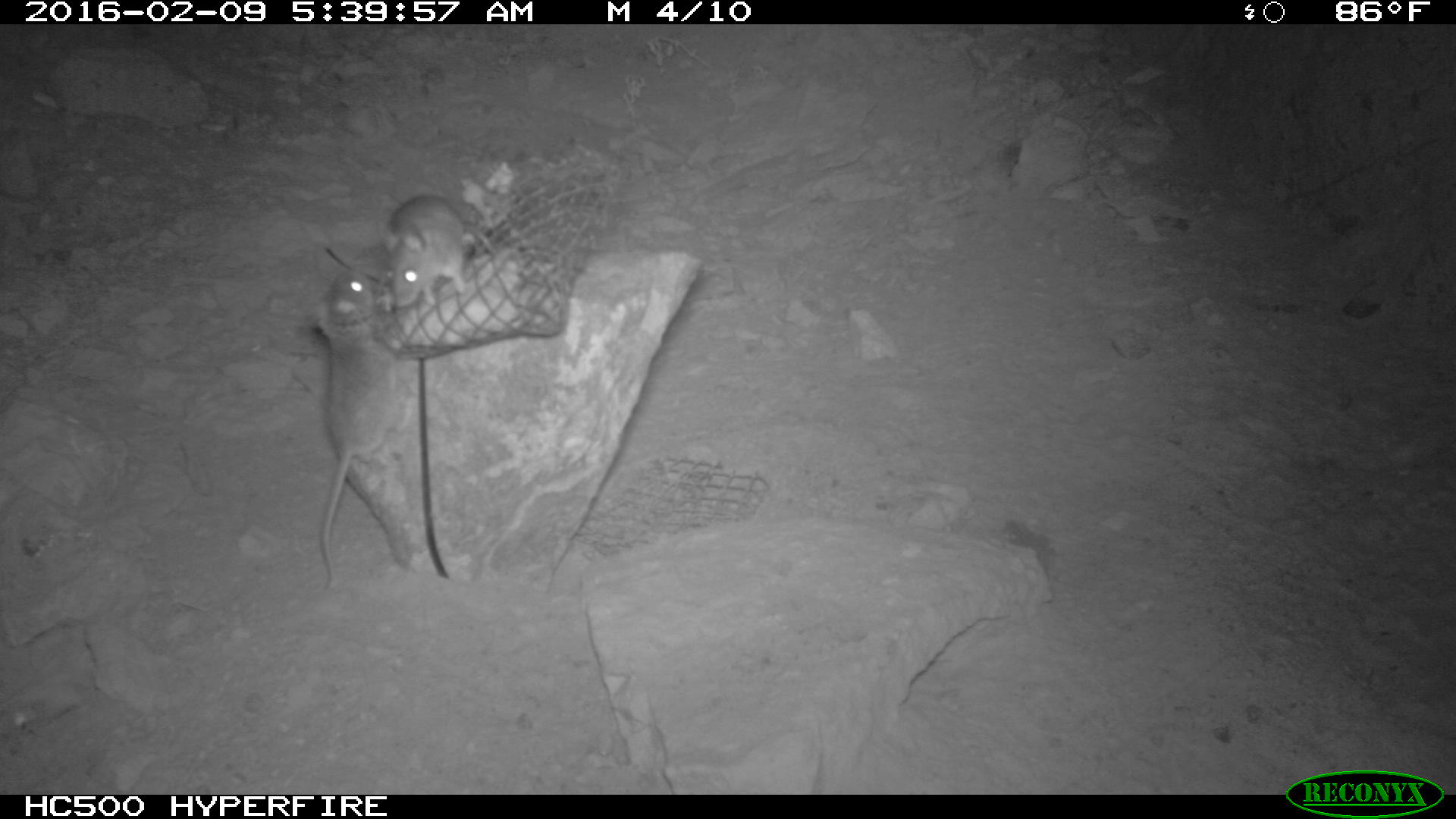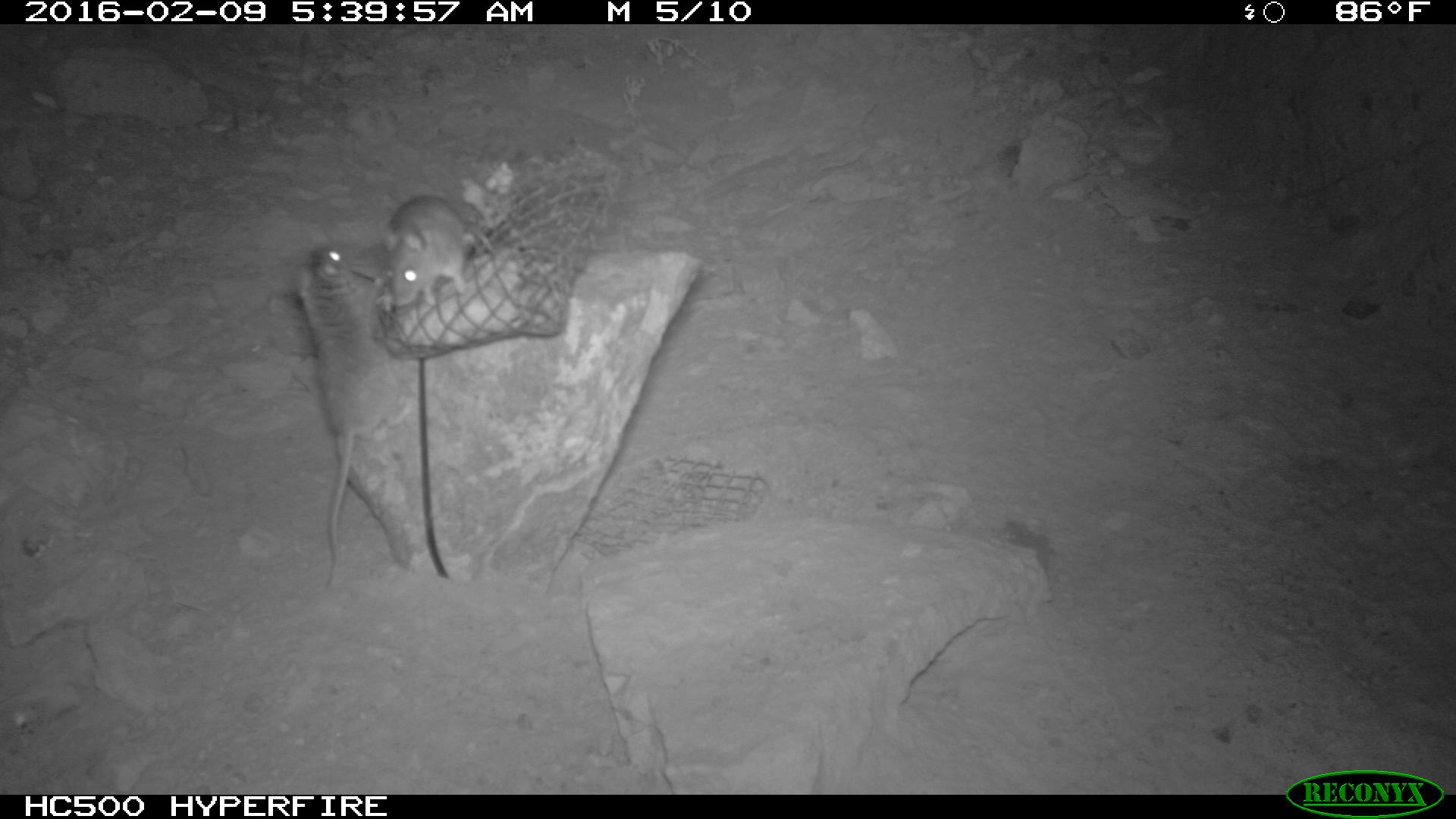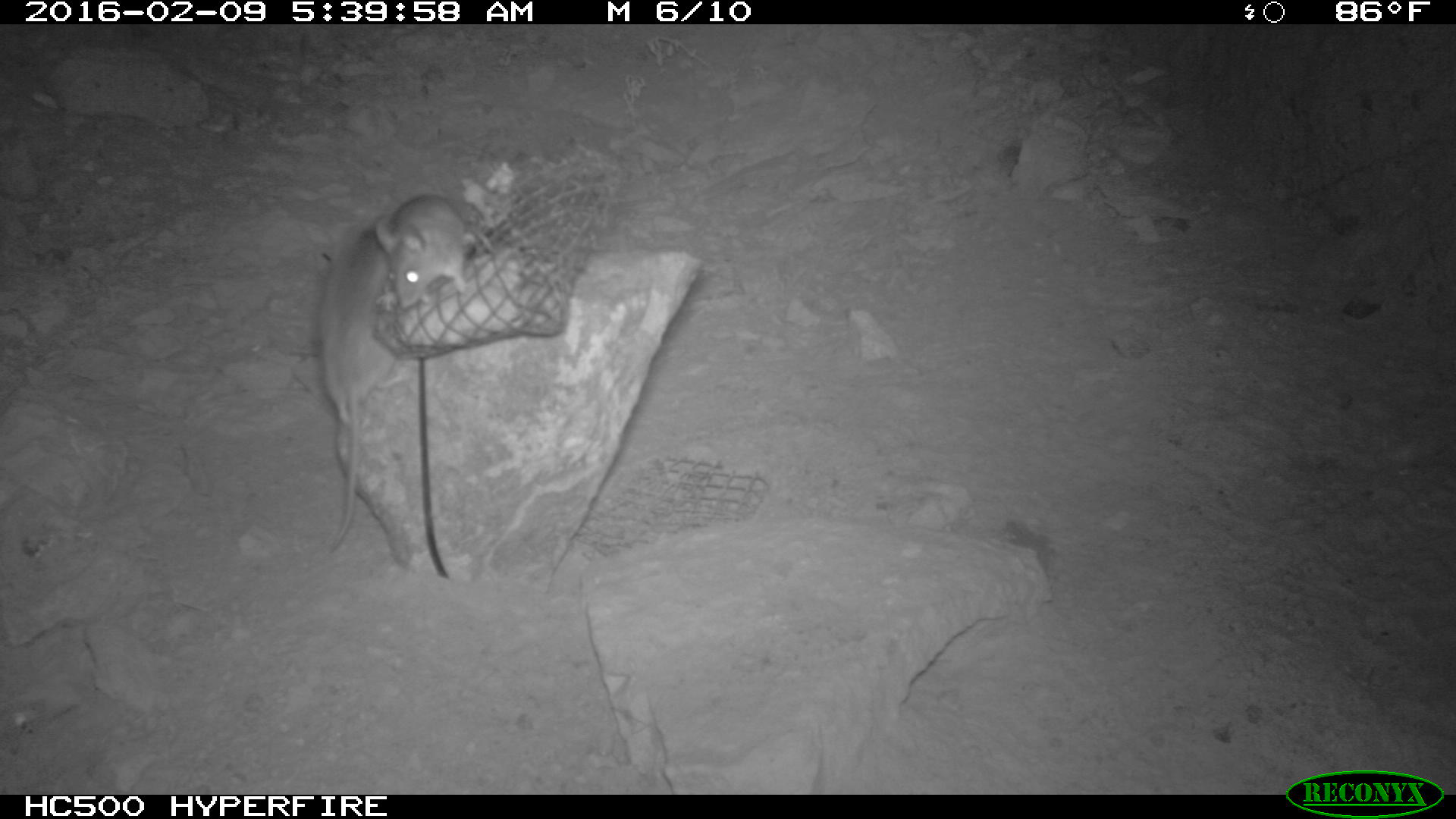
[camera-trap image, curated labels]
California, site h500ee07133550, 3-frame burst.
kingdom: Animalia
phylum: Chordata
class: Mammalia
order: Rodentia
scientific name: Rodentia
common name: rodent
Rodent (Rodentia).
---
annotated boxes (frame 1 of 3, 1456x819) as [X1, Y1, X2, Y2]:
rodent: [317, 268, 410, 590]; [381, 193, 494, 308]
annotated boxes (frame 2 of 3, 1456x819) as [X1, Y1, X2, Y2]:
rodent: [296, 240, 412, 587]; [382, 196, 476, 304]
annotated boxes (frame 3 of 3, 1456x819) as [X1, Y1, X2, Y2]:
rodent: [301, 180, 394, 548]; [370, 176, 484, 312]